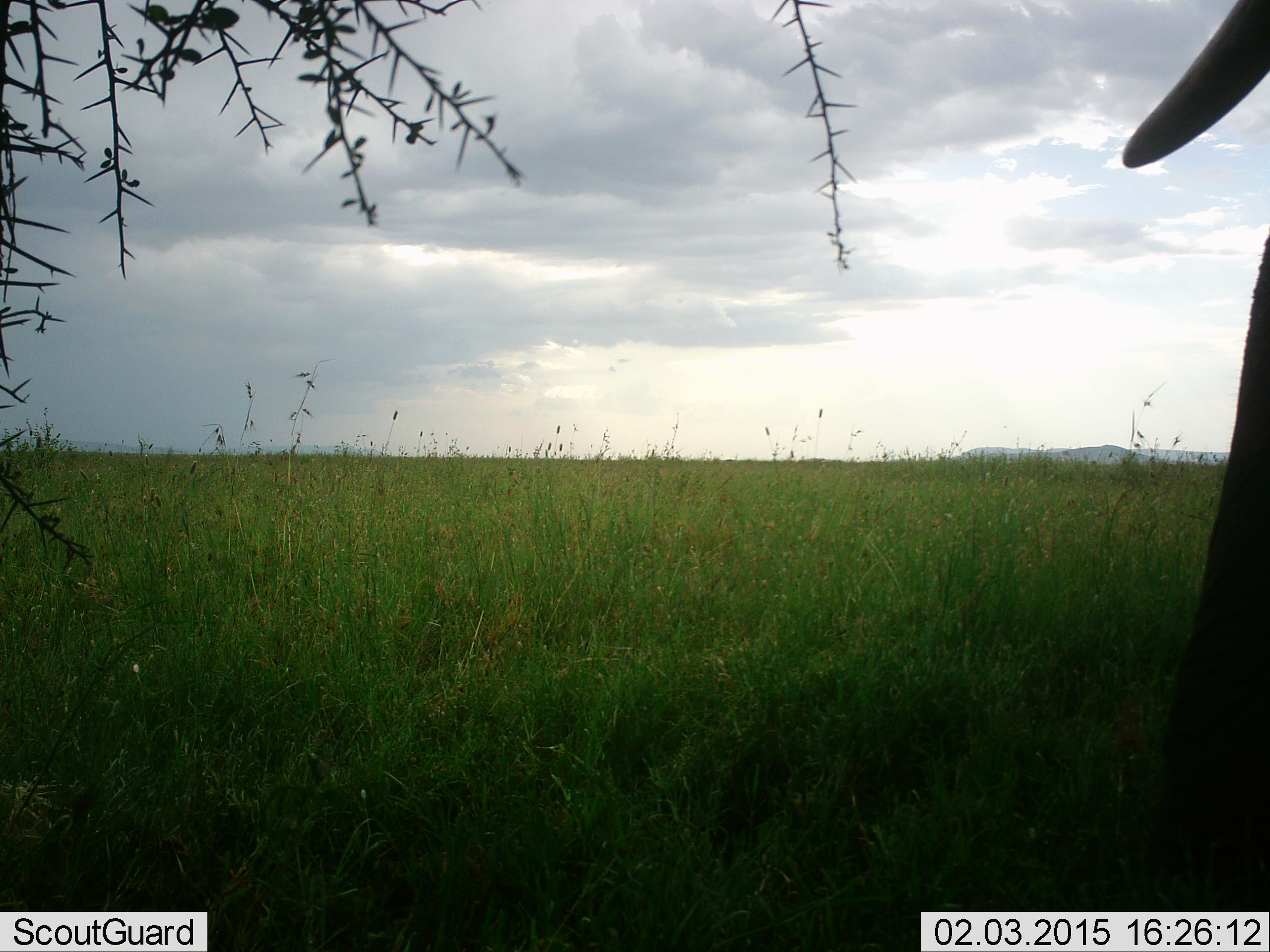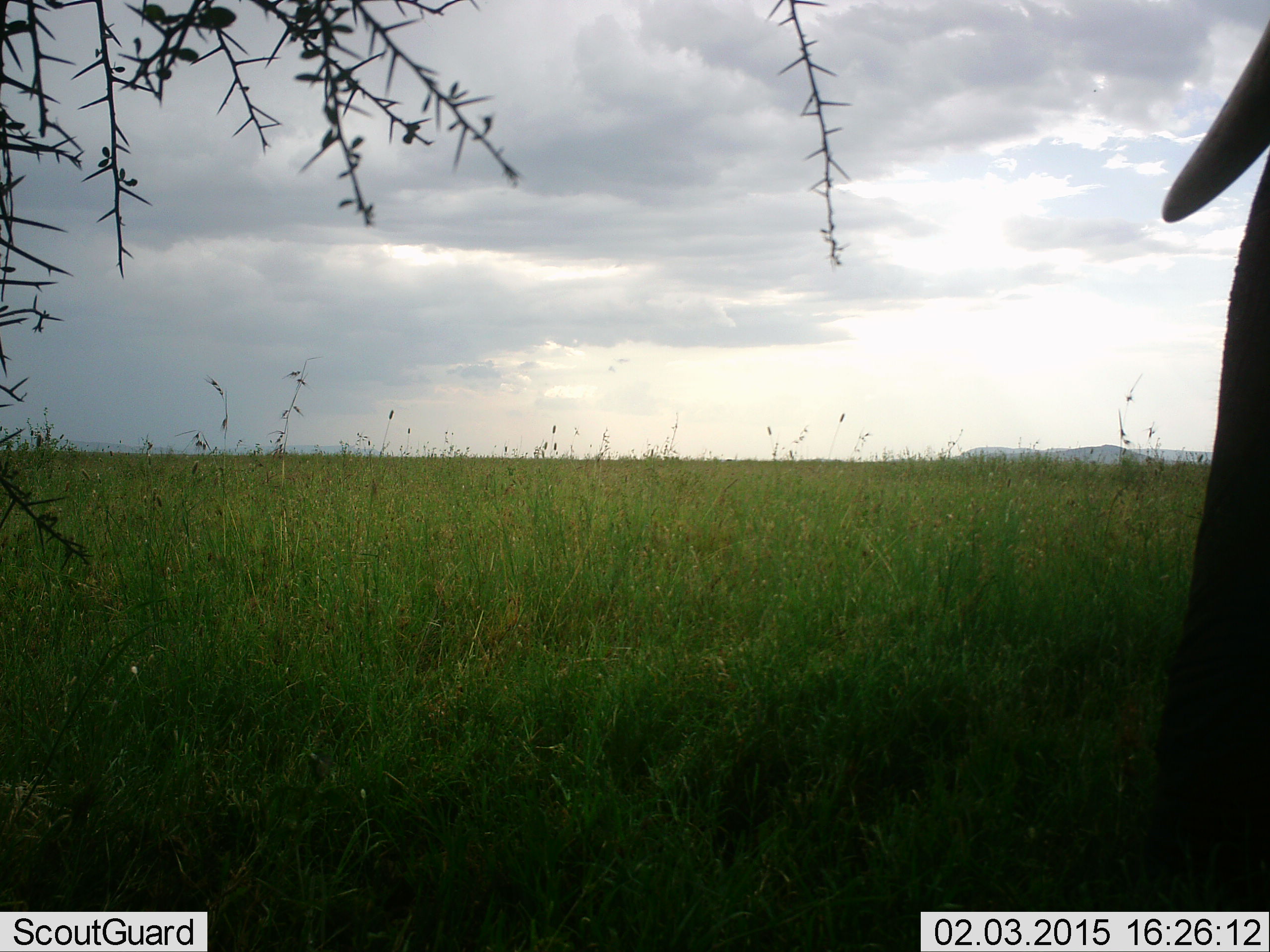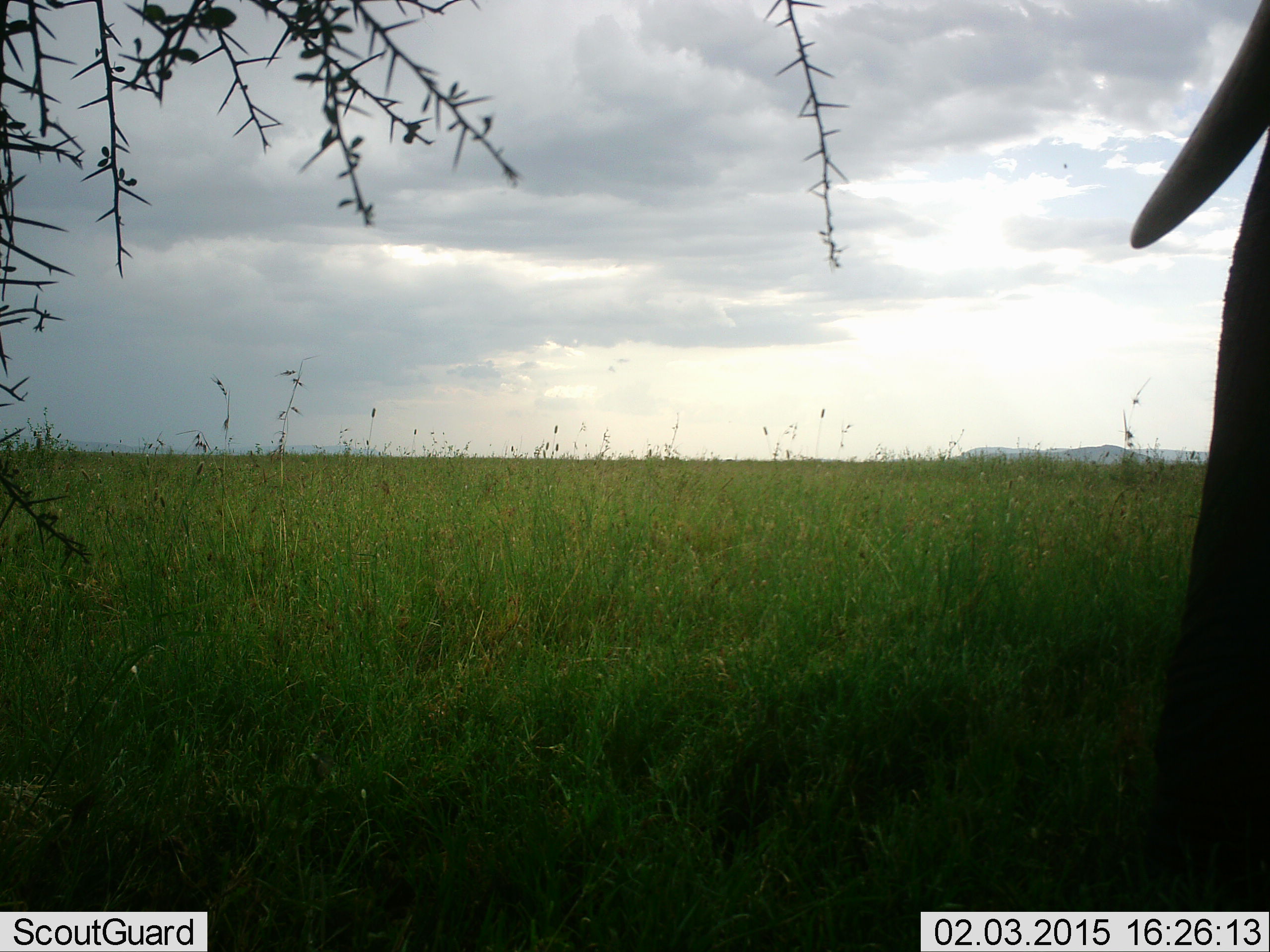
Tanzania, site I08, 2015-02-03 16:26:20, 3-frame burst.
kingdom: Animalia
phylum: Chordata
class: Mammalia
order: Proboscidea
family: Elephantidae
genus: Loxodonta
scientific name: Loxodonta africana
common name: african bush elephant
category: elephant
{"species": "elephant (african bush elephant) (Loxodonta africana)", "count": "1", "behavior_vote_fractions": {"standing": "90%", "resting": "10%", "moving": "10%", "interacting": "0%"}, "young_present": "0%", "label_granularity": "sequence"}